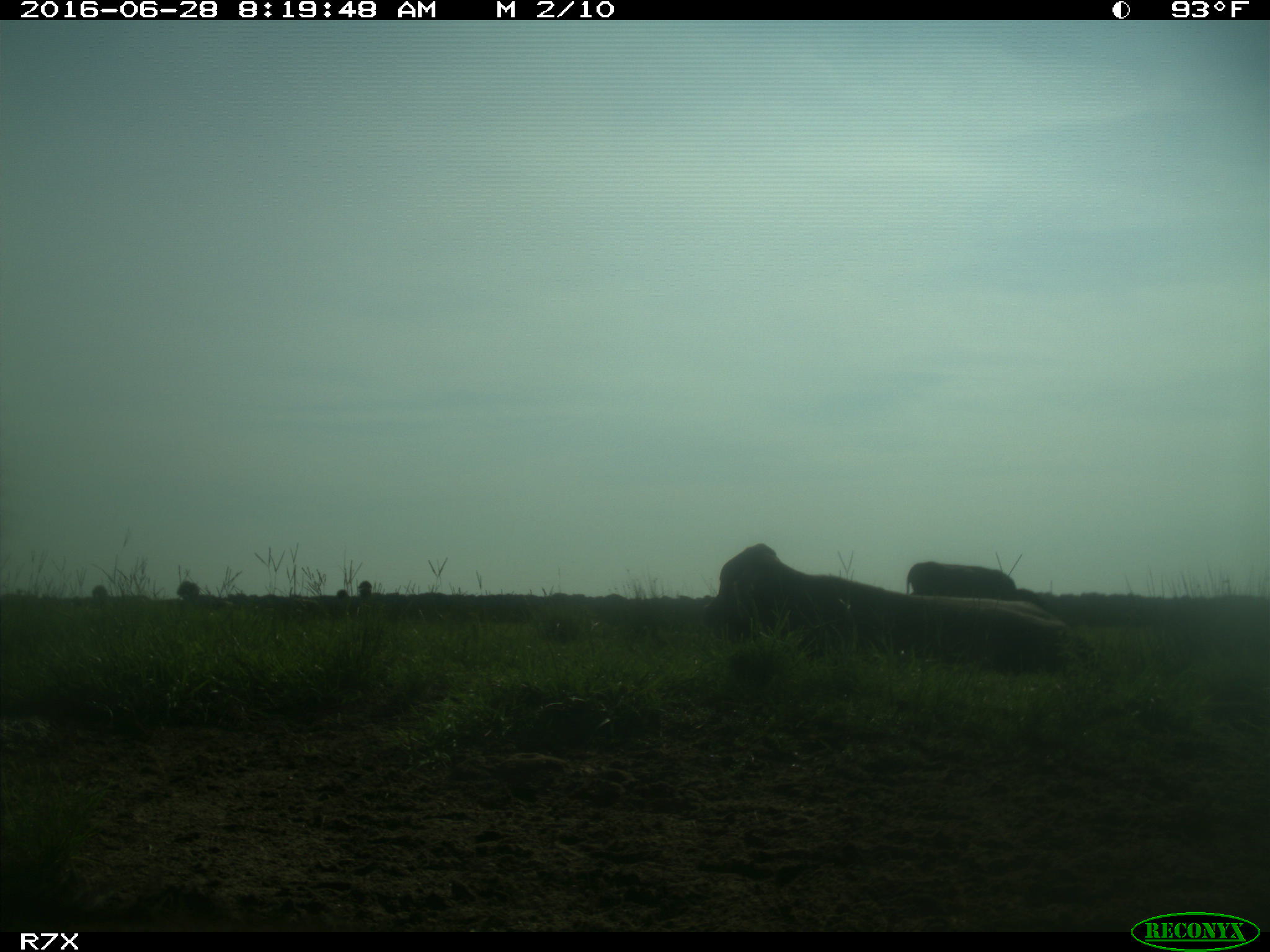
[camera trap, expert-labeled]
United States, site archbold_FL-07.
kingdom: Animalia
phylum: Chordata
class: Mammalia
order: Artiodactyla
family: Bovidae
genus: Bos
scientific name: Bos taurus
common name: domestic cow